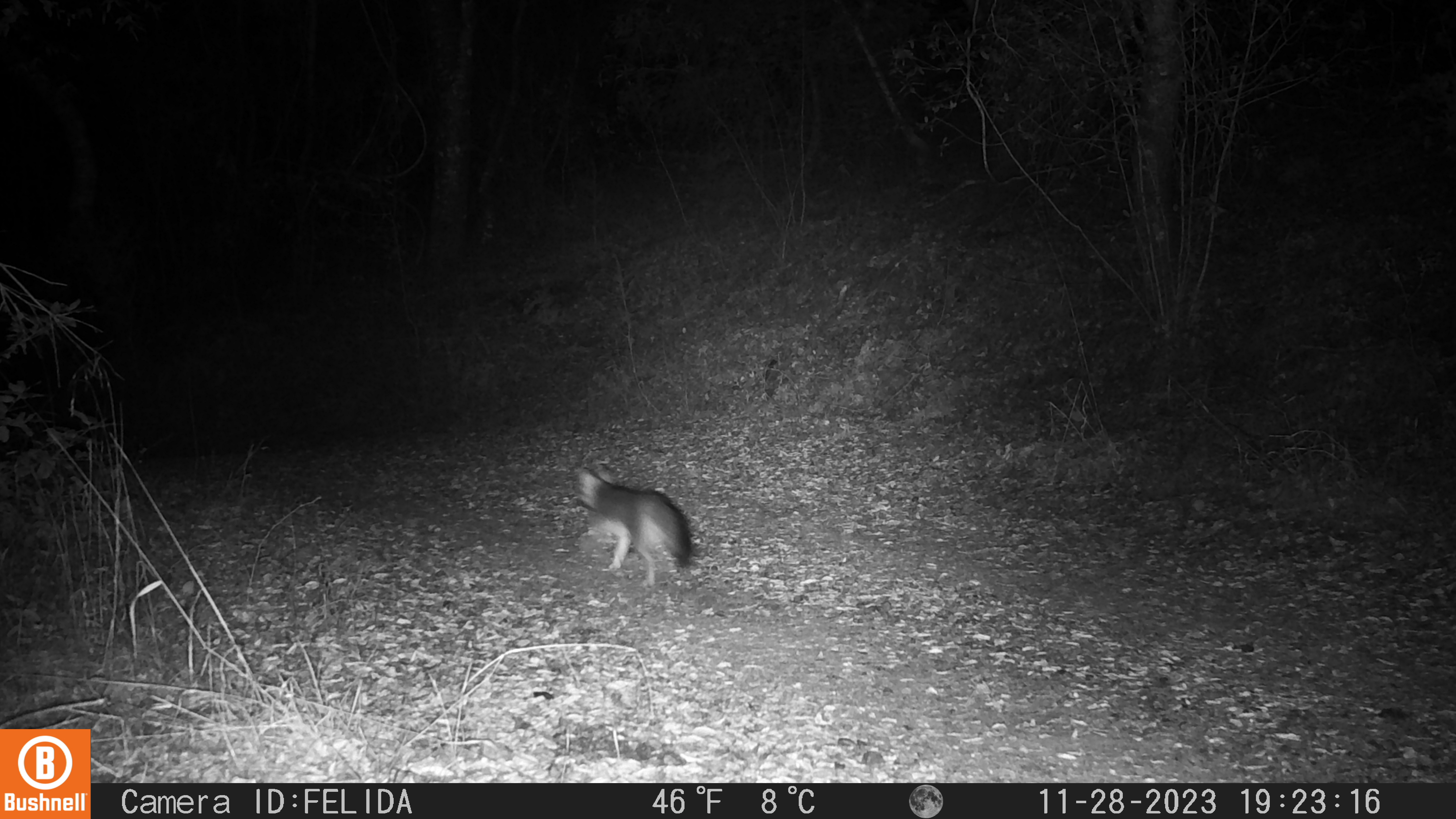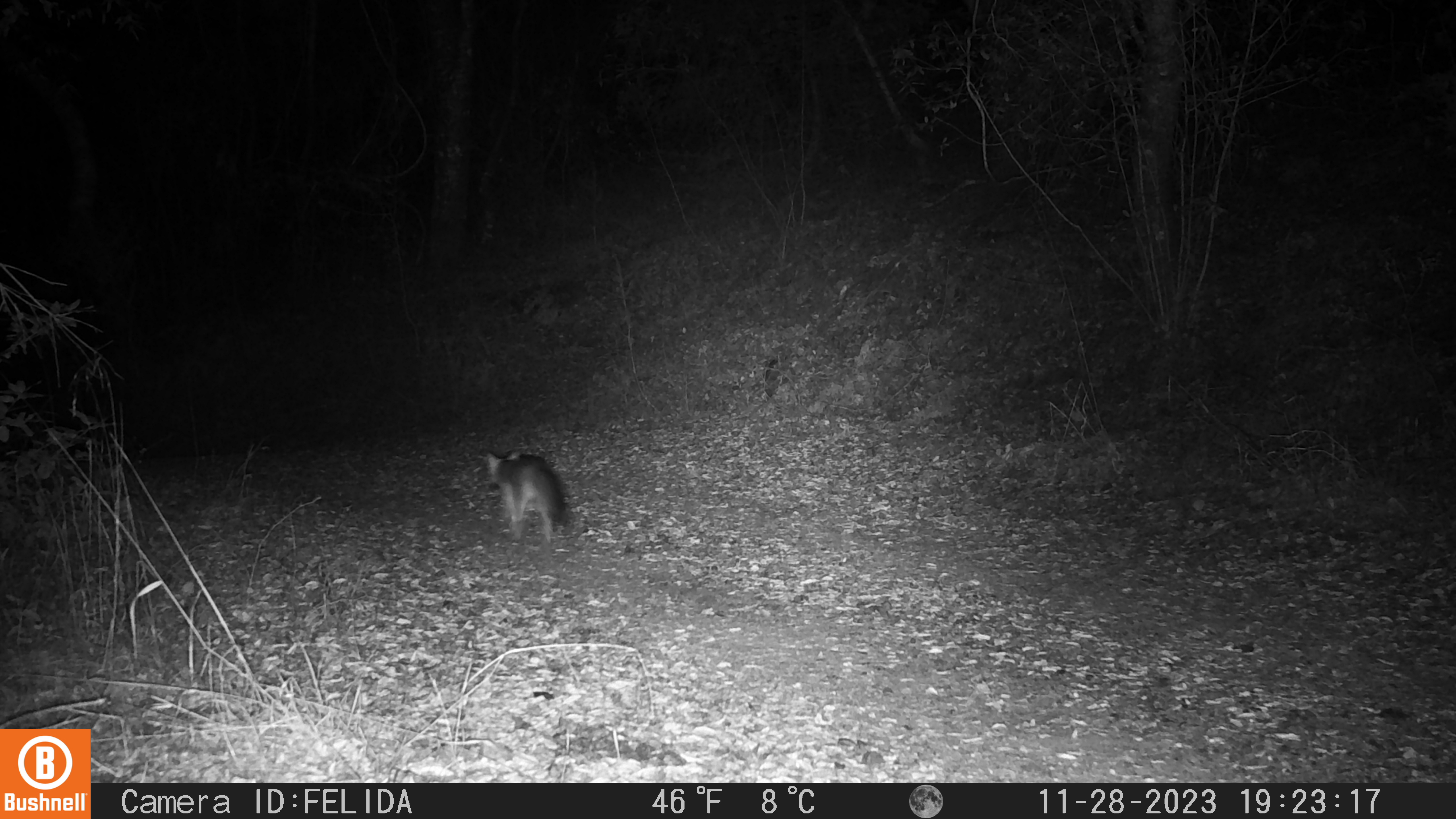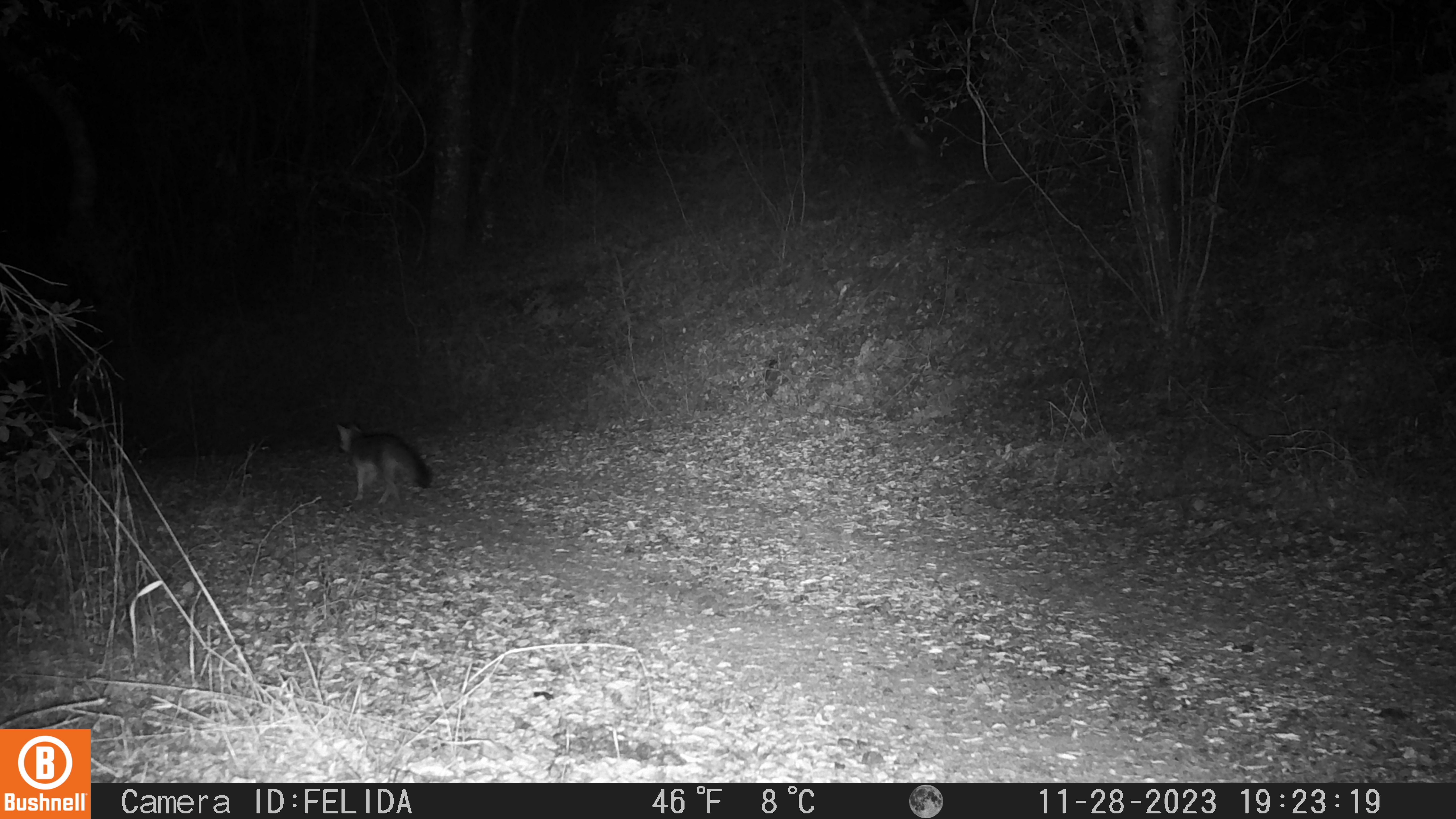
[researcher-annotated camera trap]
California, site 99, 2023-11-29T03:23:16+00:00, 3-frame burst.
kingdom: Animalia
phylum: Chordata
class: Mammalia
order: Carnivora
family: Canidae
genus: Urocyon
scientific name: Urocyon cinereoargenteus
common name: gray fox